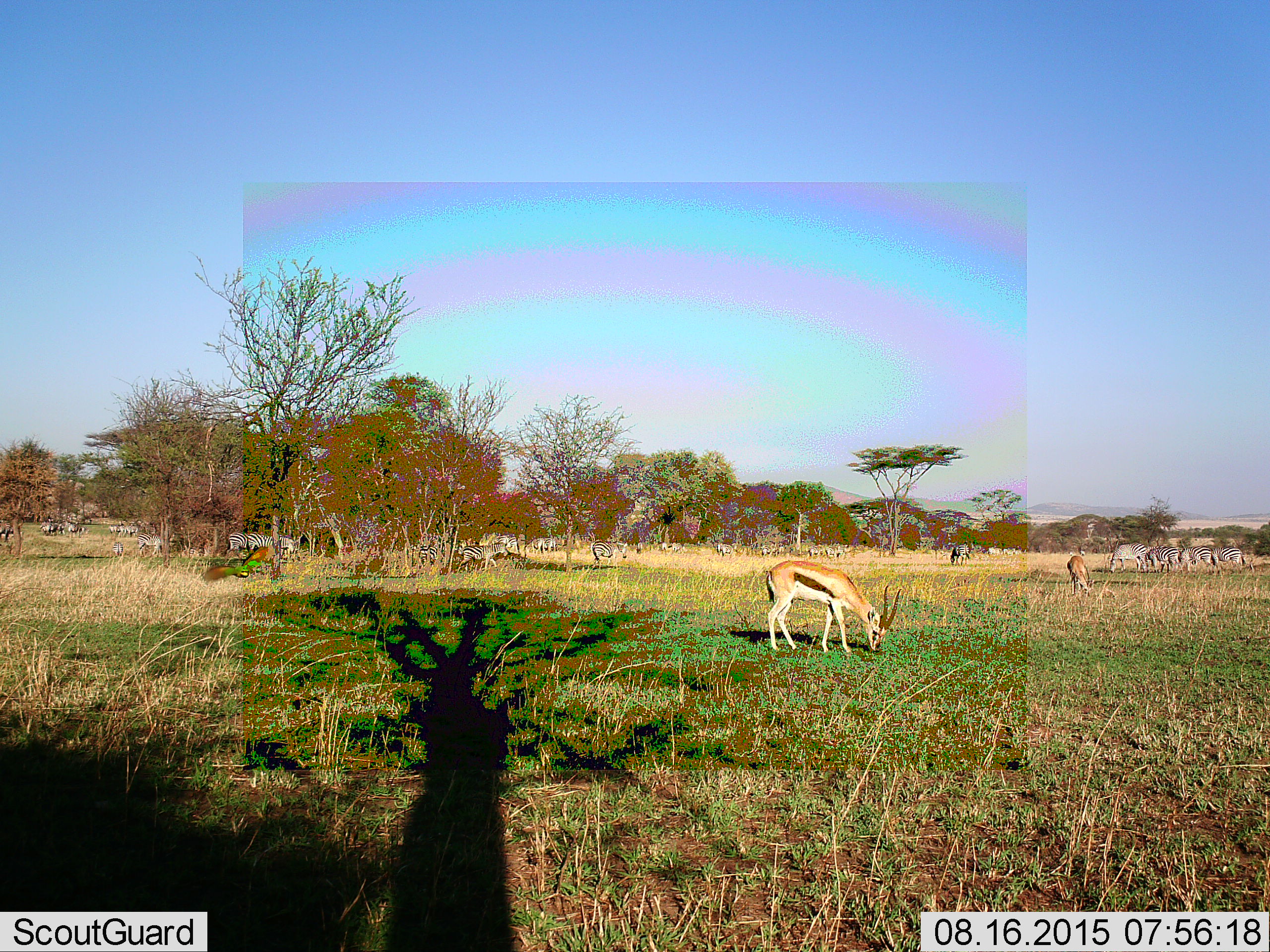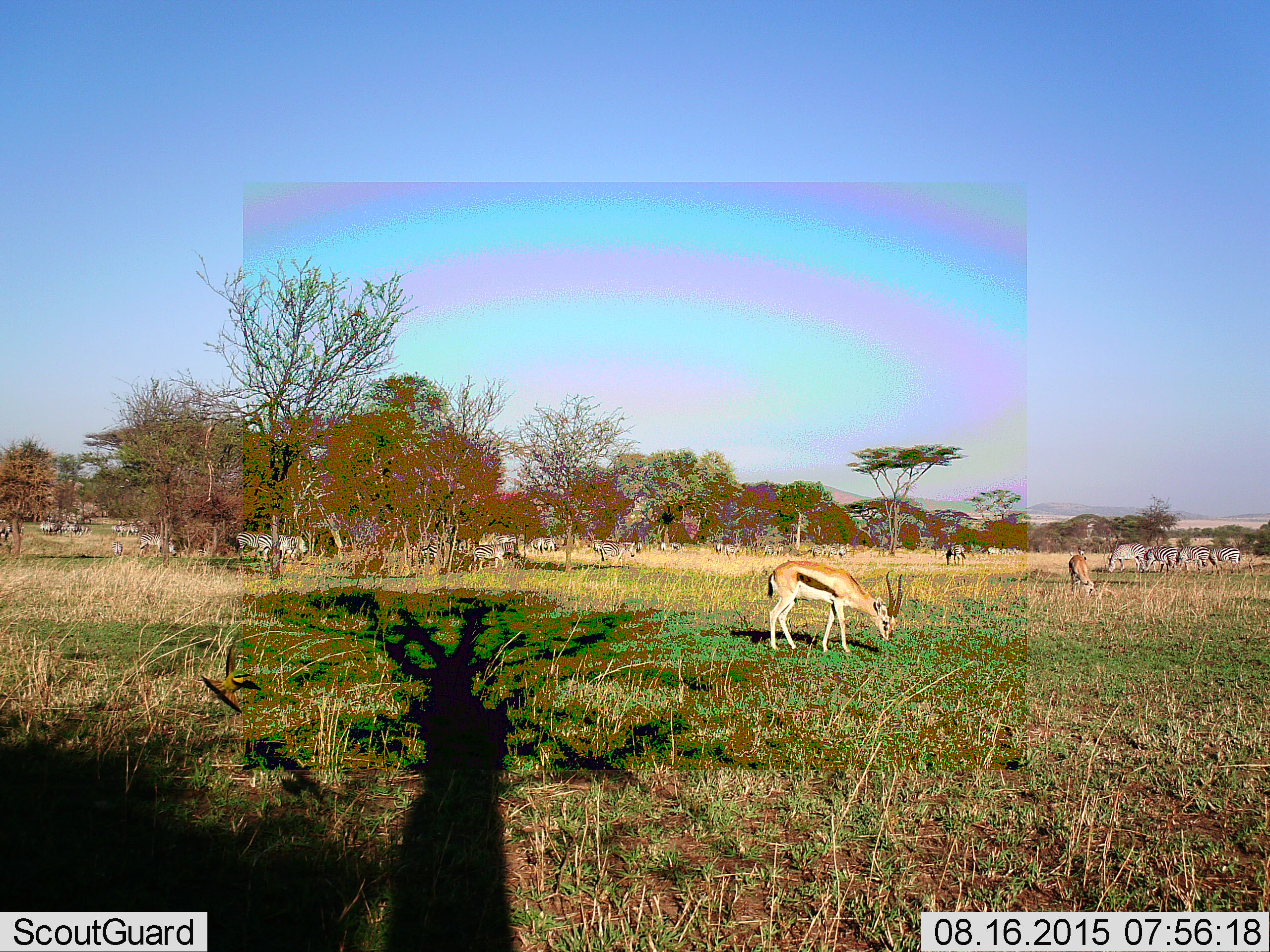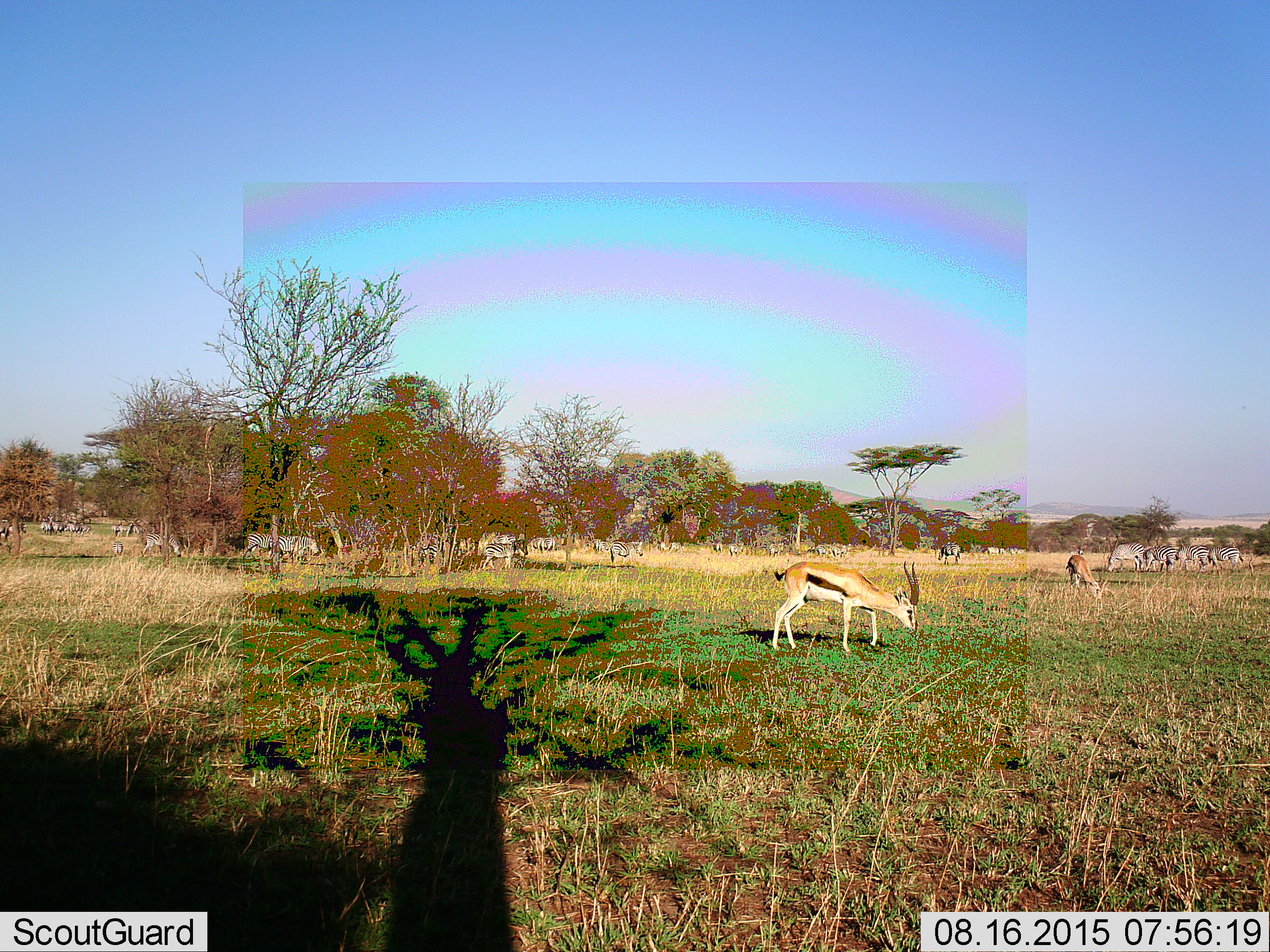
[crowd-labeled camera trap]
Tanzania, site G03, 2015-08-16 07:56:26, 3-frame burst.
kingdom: Animalia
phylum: Chordata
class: Mammalia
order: Artiodactyla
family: Bovidae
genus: Eudorcas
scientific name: Eudorcas thomsonii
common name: thomson's gazelle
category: gazellethomsons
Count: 2.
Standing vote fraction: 20%.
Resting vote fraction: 0%.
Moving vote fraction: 27%.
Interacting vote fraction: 0%.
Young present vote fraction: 0%.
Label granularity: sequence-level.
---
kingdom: Animalia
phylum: Chordata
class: Mammalia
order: Perissodactyla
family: Equidae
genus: Equus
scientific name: Equus quagga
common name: plains zebra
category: zebra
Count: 11-50.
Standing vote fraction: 62%.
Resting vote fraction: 6%.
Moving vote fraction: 56%.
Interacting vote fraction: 12%.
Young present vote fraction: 6%.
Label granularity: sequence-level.